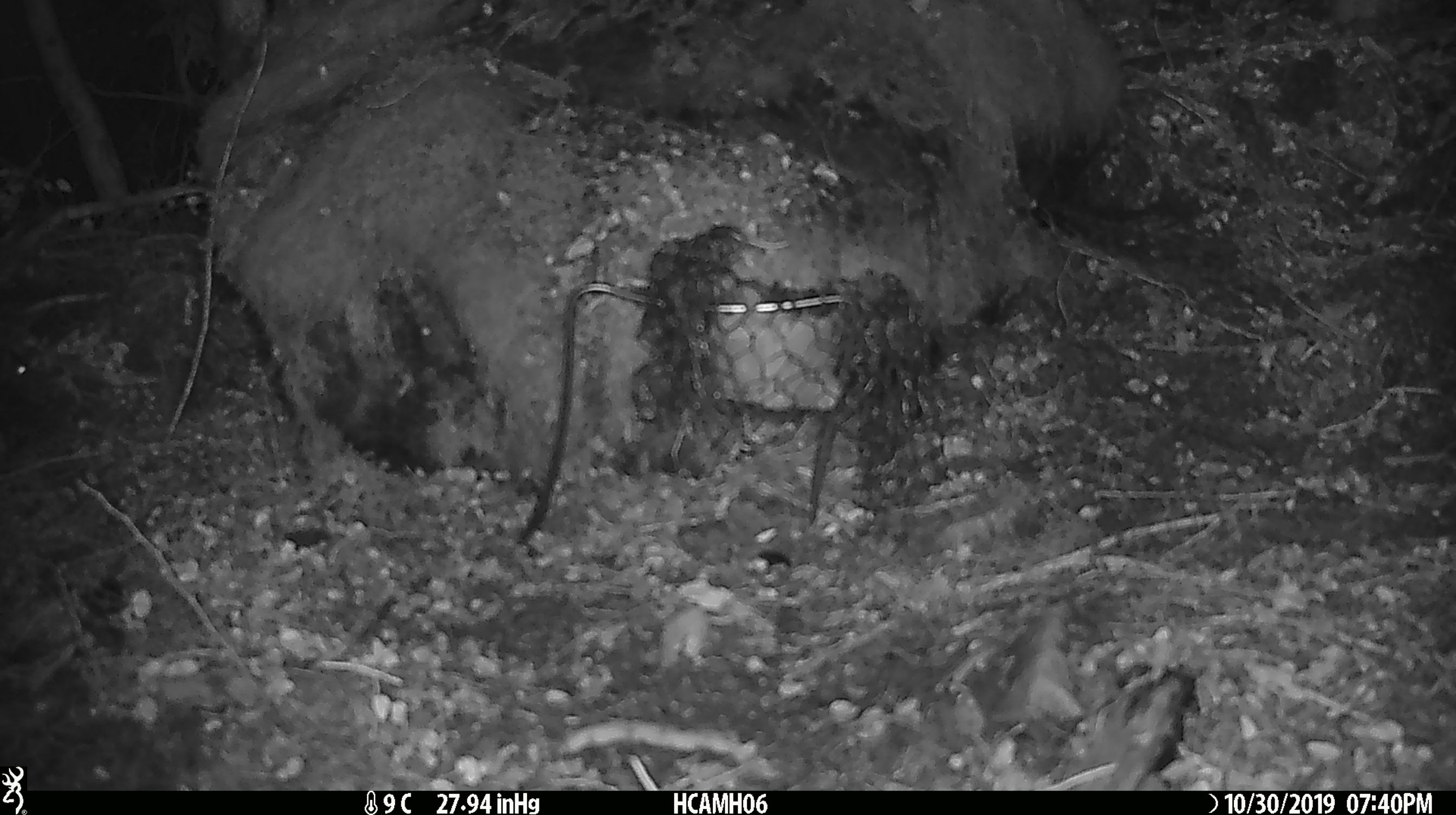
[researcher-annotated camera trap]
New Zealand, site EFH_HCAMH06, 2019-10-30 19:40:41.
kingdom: Animalia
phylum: Chordata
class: Mammalia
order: Rodentia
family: Muridae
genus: Mus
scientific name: Mus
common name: mouse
Mouse (Mus).